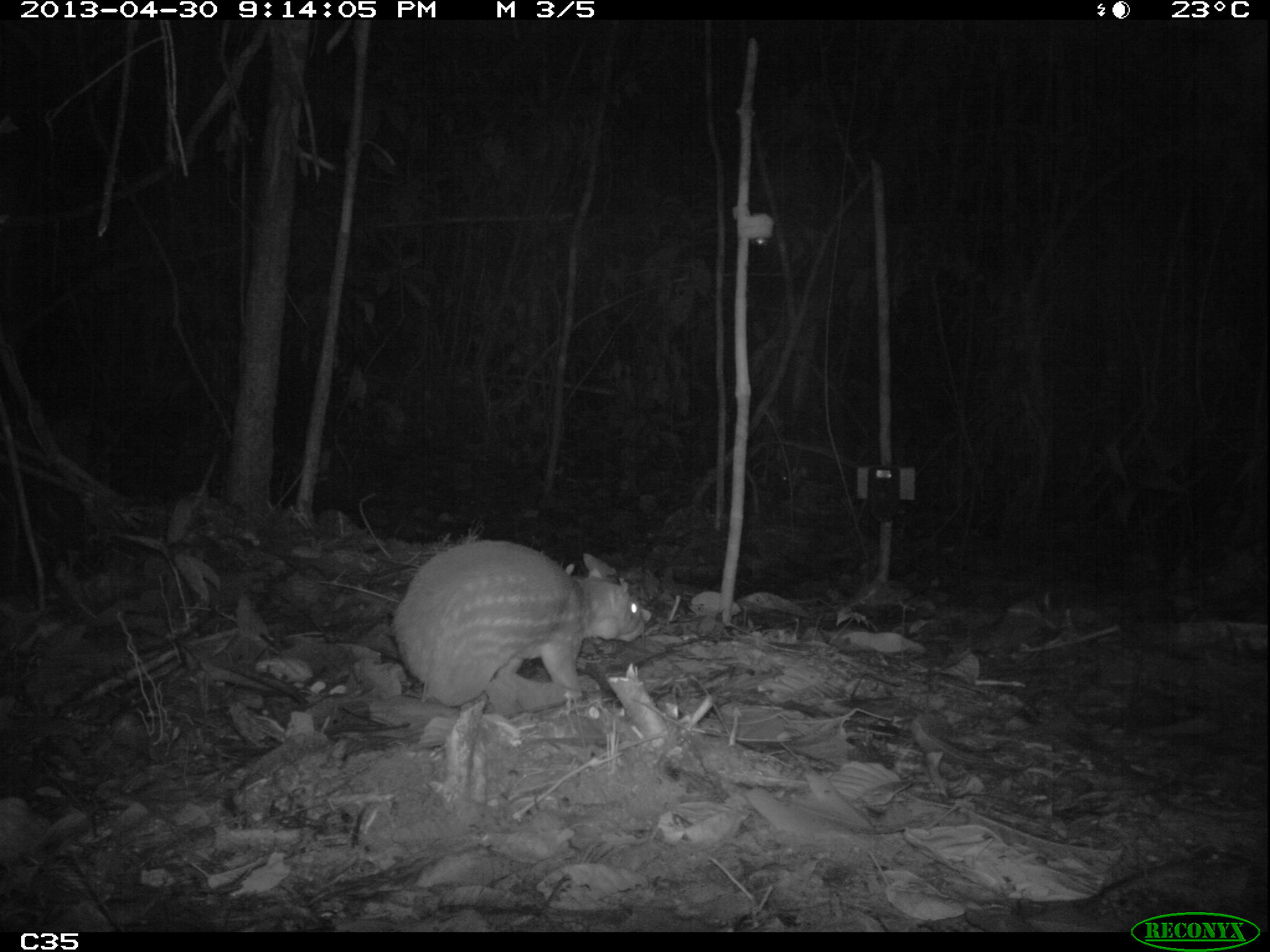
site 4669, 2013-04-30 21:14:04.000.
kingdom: Animalia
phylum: Chordata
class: Mammalia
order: Rodentia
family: Cuniculidae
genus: Cuniculus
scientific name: Cuniculus paca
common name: spotted paca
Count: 1.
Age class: adult.